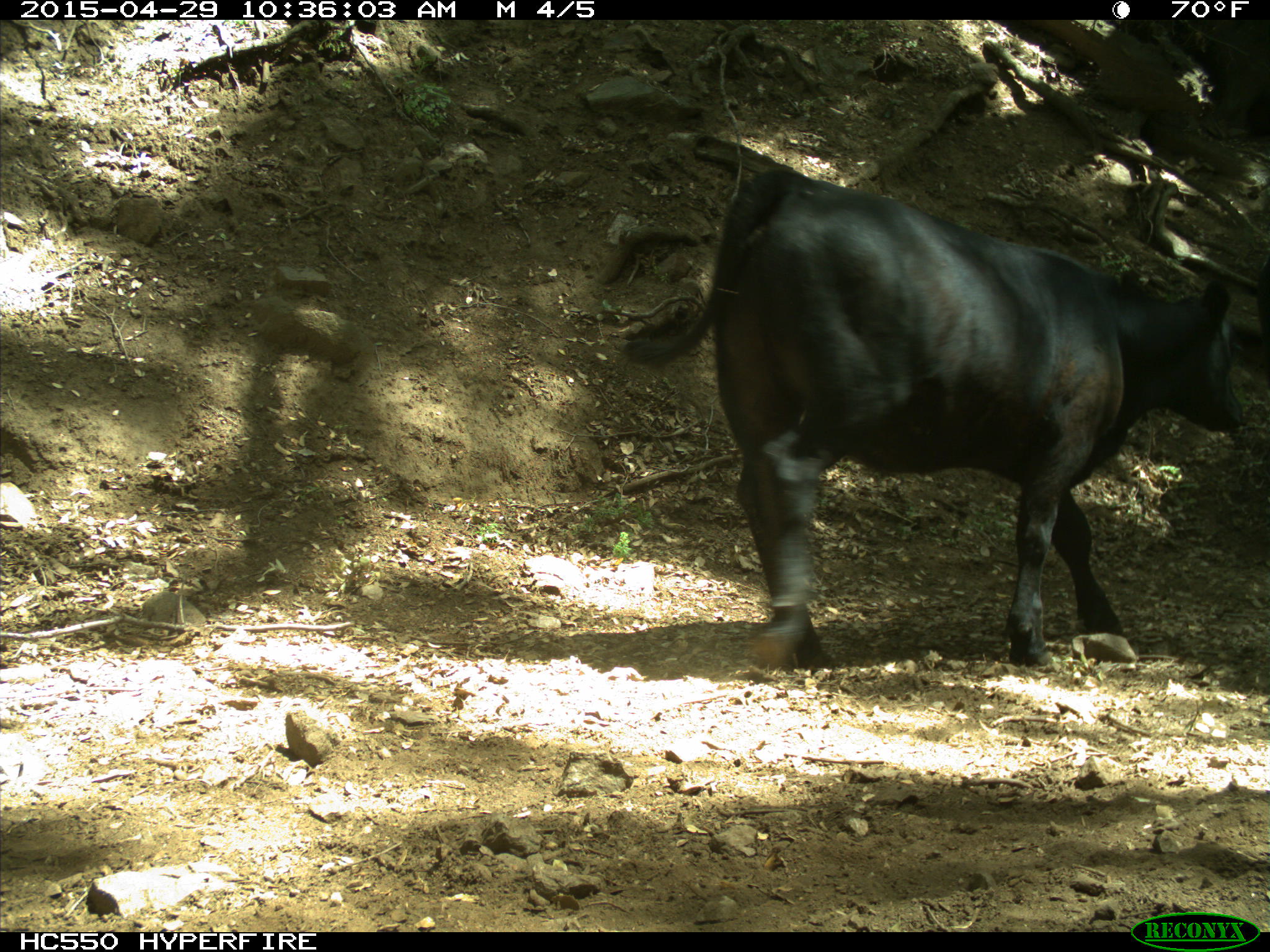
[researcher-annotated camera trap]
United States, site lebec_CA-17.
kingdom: Animalia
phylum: Chordata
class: Mammalia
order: Artiodactyla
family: Bovidae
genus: Bos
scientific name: Bos taurus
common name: domestic cow